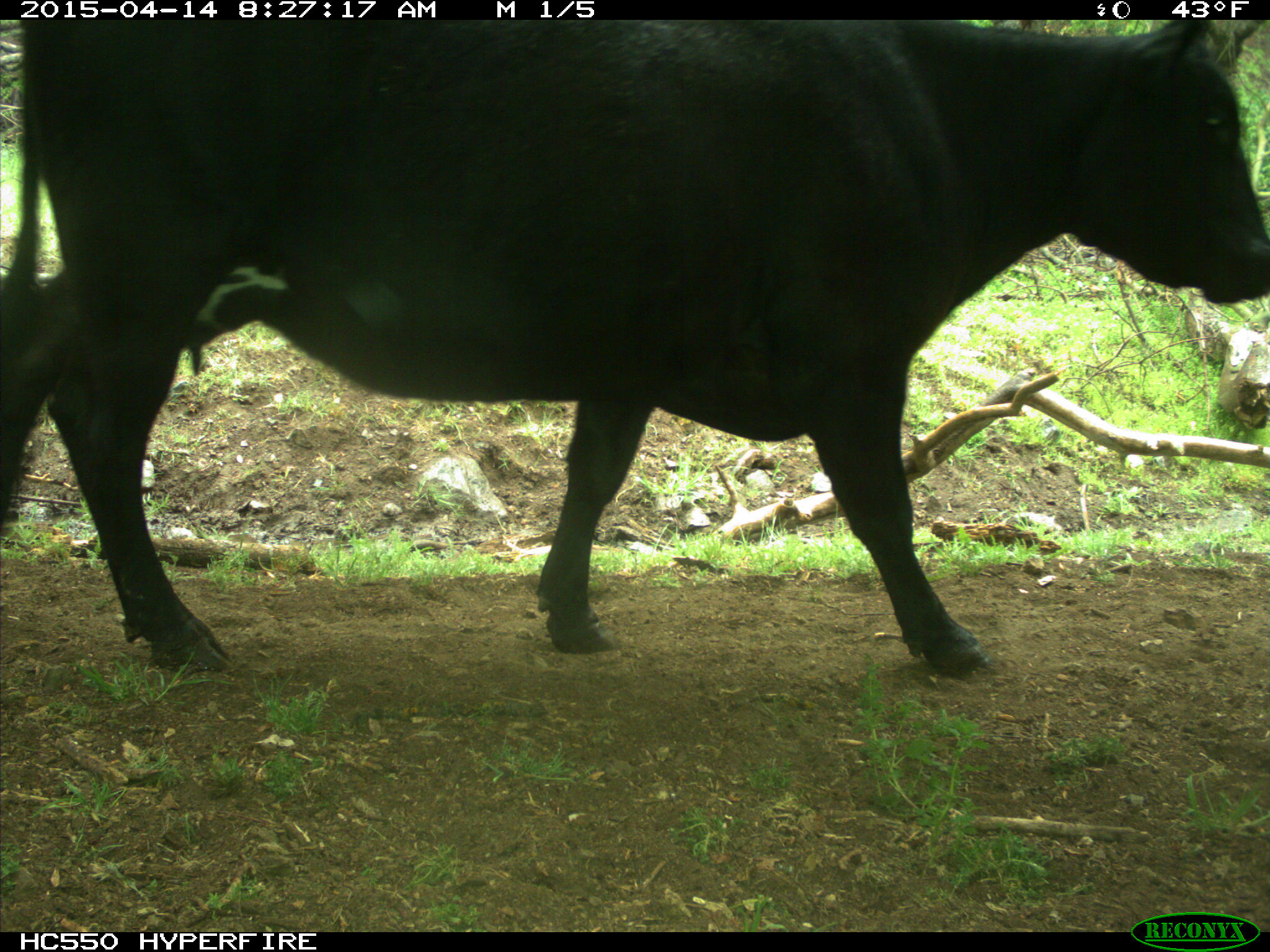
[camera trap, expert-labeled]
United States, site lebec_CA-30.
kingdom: Animalia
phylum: Chordata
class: Mammalia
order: Artiodactyla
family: Bovidae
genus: Bos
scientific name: Bos taurus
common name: domestic cow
Bos taurus (domestic cow).